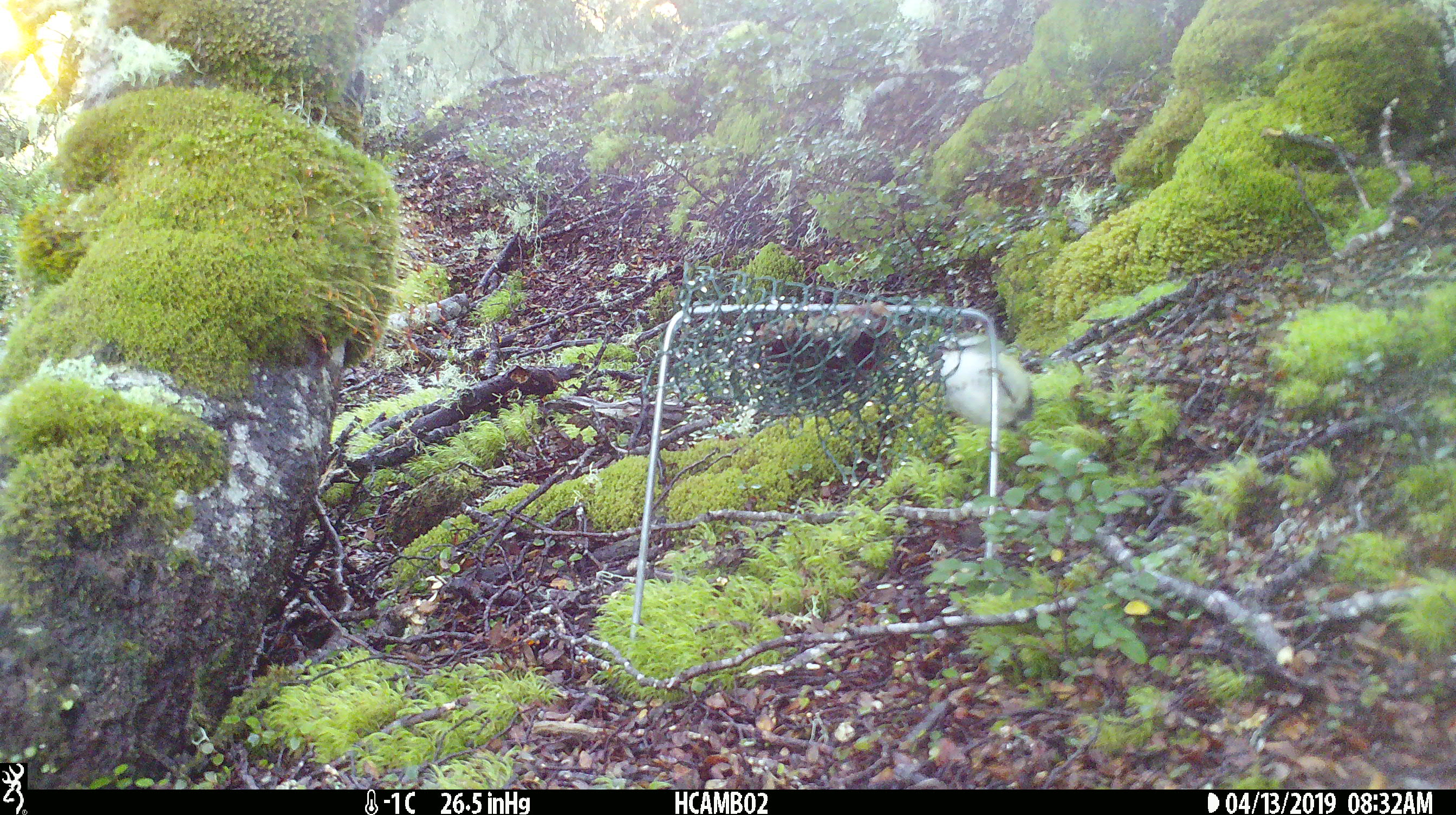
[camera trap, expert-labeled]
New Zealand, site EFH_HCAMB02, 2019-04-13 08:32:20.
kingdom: Animalia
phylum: Chordata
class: Aves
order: Passeriformes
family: Petroicidae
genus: Petroica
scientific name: Petroica australis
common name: new zealand robin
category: robin